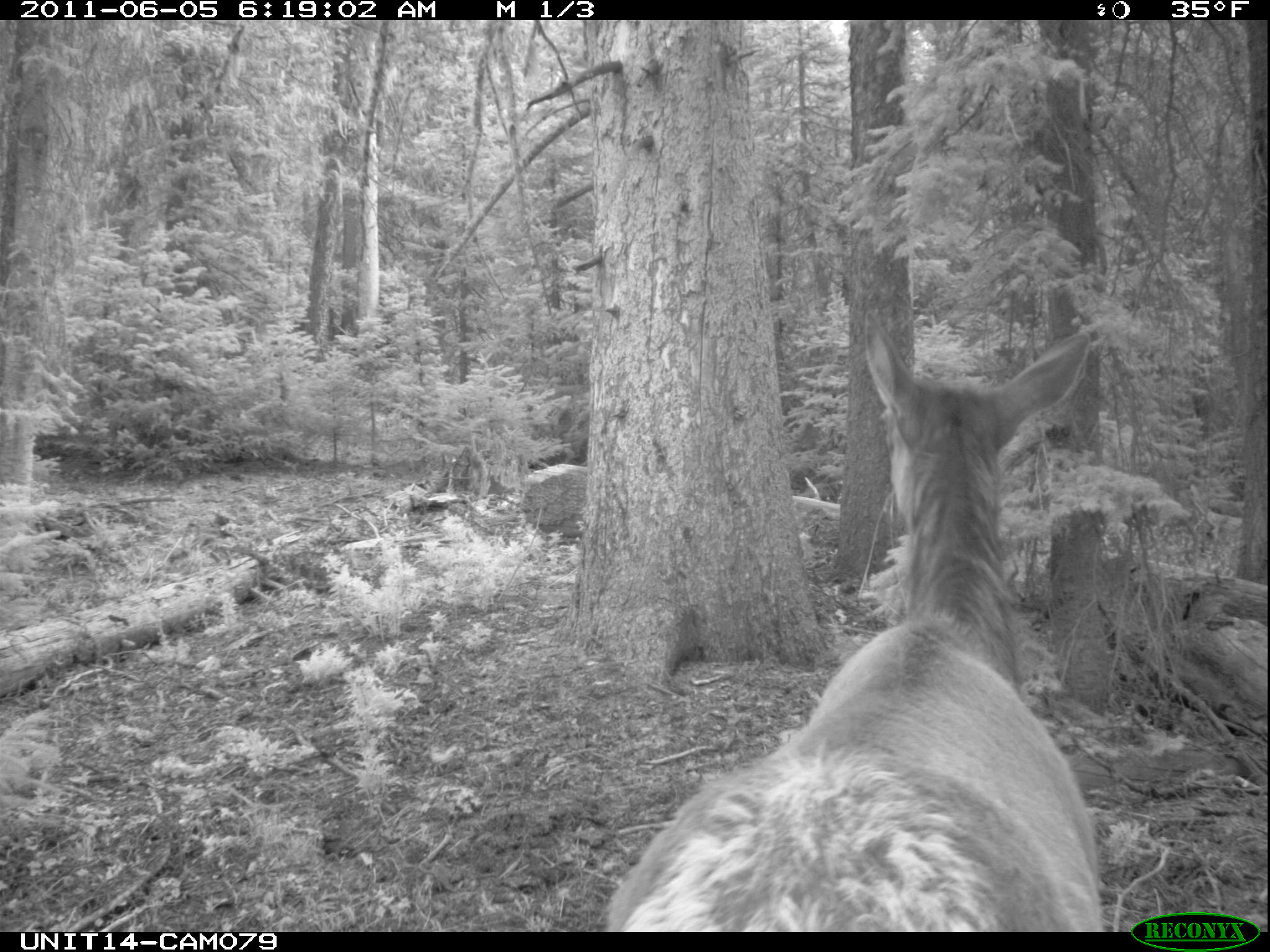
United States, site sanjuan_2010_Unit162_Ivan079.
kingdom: Animalia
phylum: Chordata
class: Mammalia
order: Artiodactyla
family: Cervidae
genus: Cervus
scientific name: Cervus elaphus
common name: red deer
Cervus elaphus (red deer).